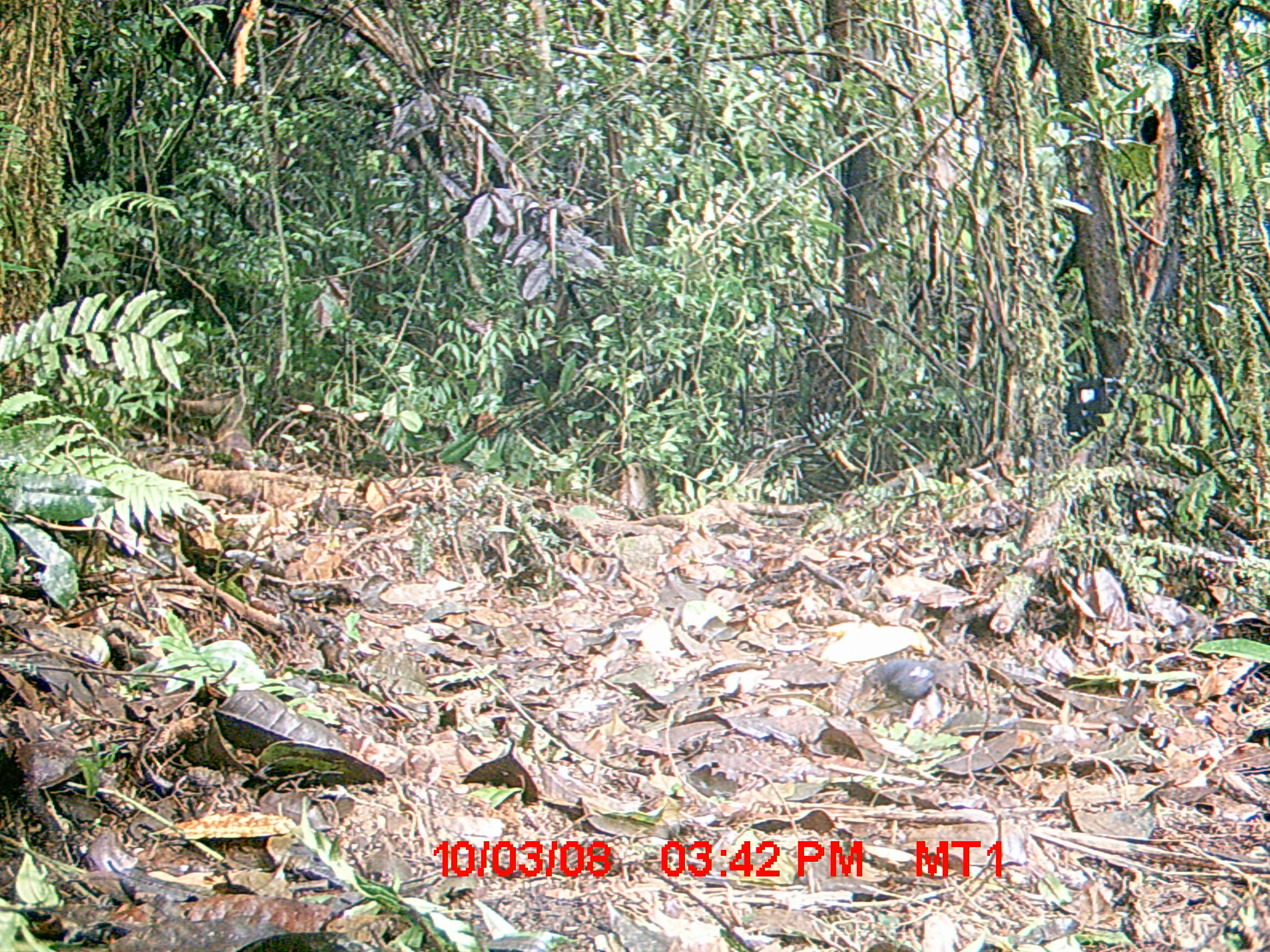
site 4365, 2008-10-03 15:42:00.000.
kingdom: Animalia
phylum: Chordata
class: Aves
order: Passeriformes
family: Muscicapidae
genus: Copsychus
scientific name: Copsychus albospecularis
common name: madagascar magpie-robin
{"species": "Copsychus albospecularis (madagascar magpie-robin)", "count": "1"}